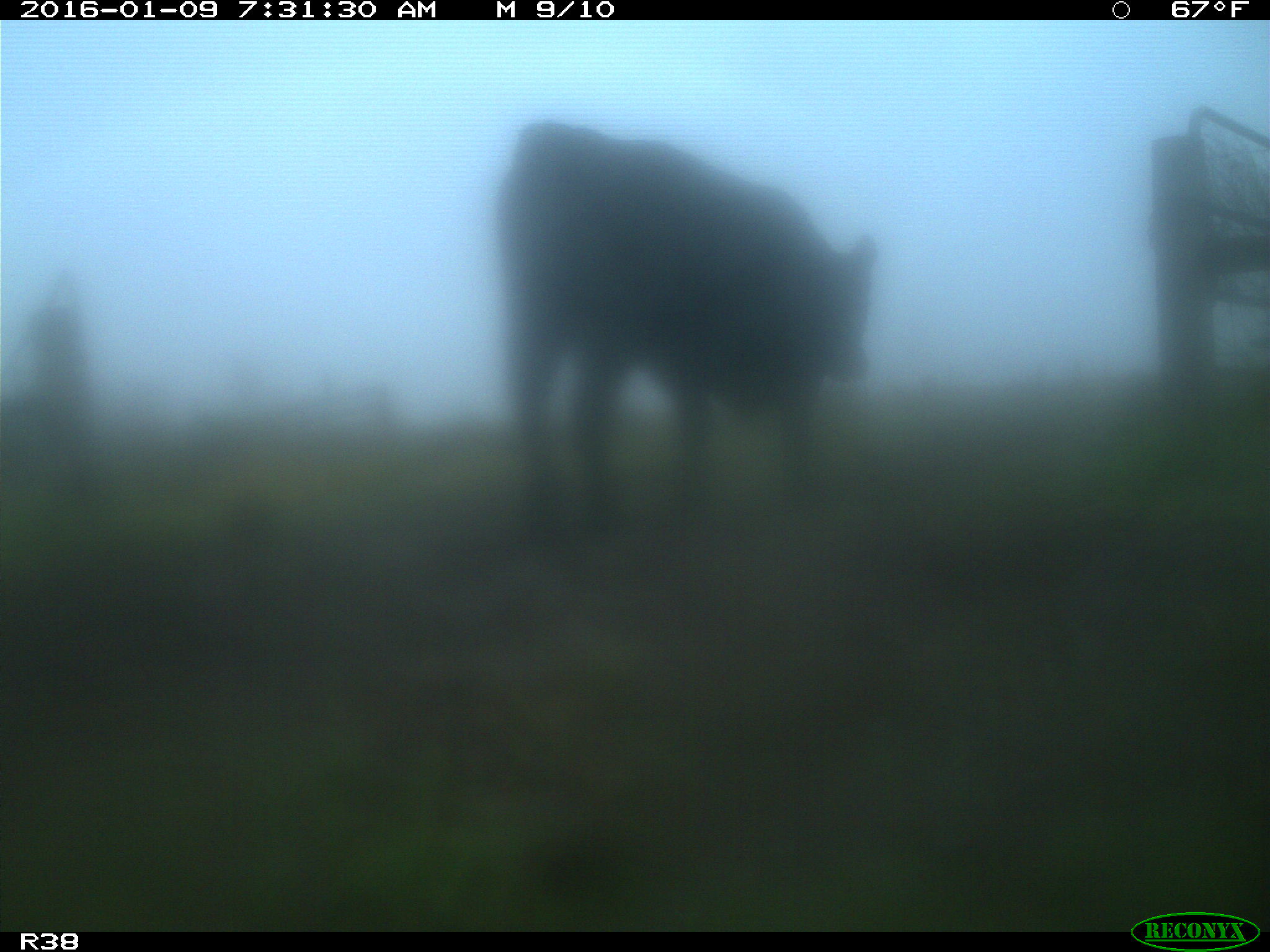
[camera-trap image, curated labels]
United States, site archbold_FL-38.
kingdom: Animalia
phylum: Chordata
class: Mammalia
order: Artiodactyla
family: Bovidae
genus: Bos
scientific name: Bos taurus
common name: domestic cow